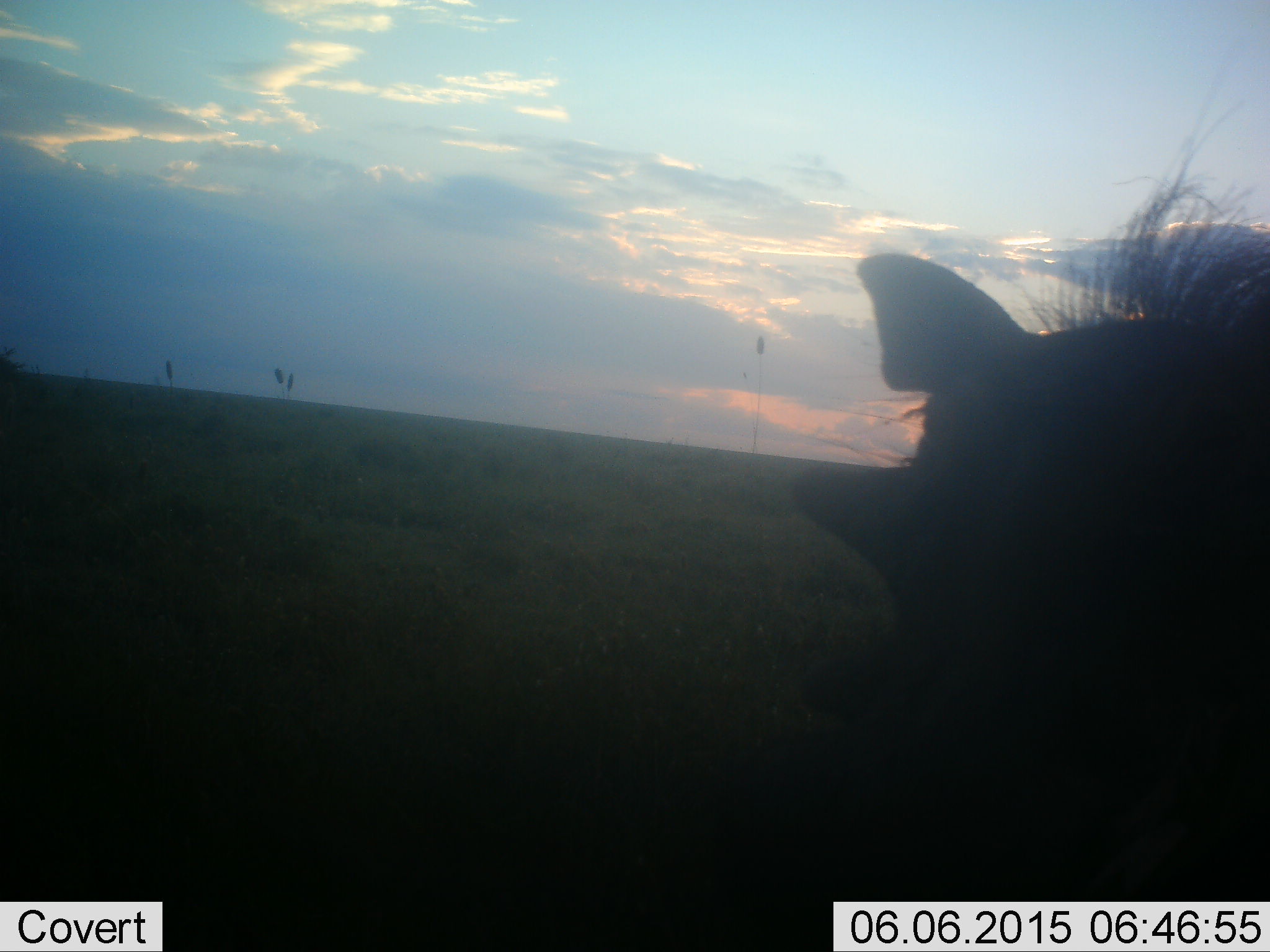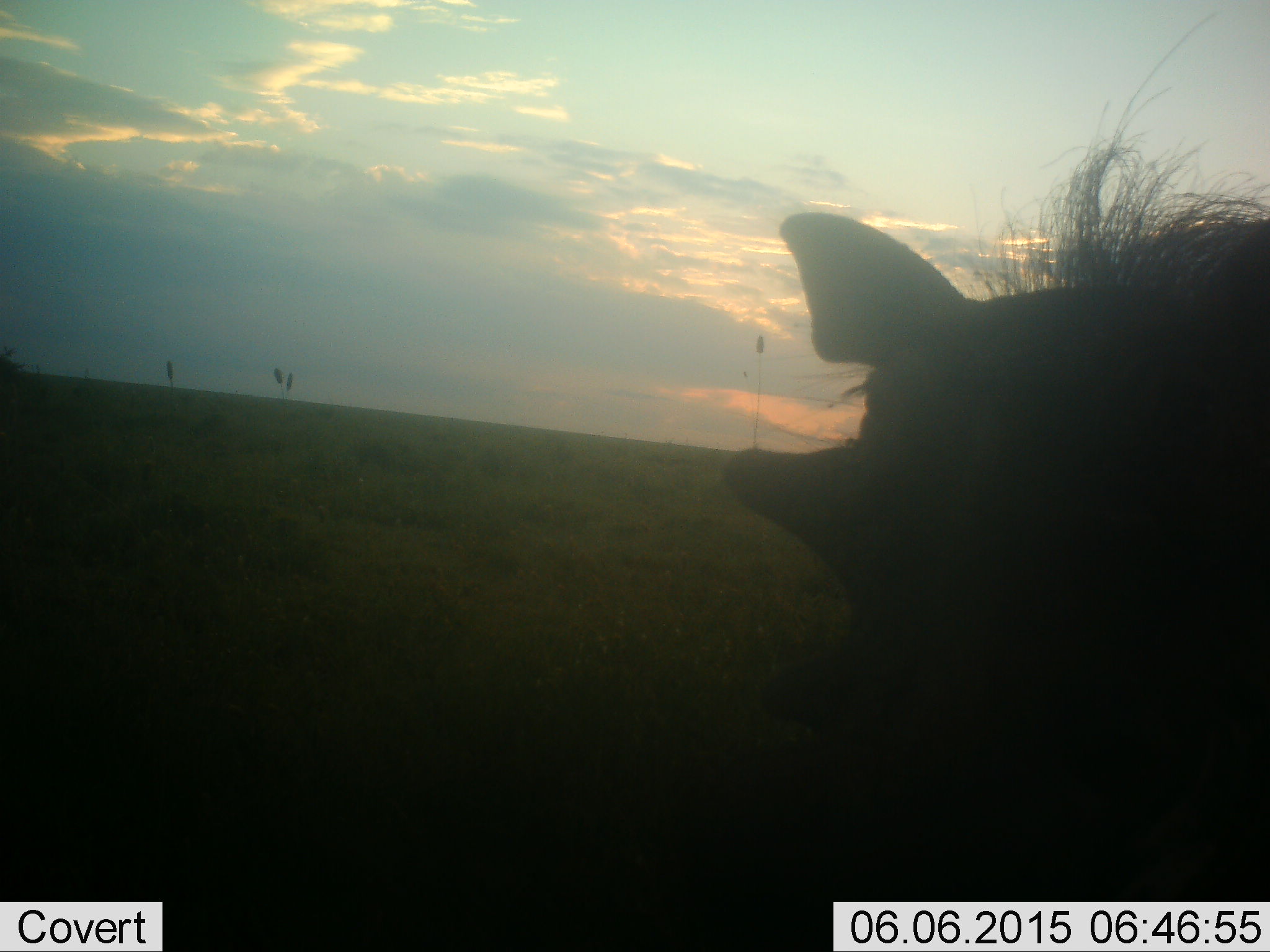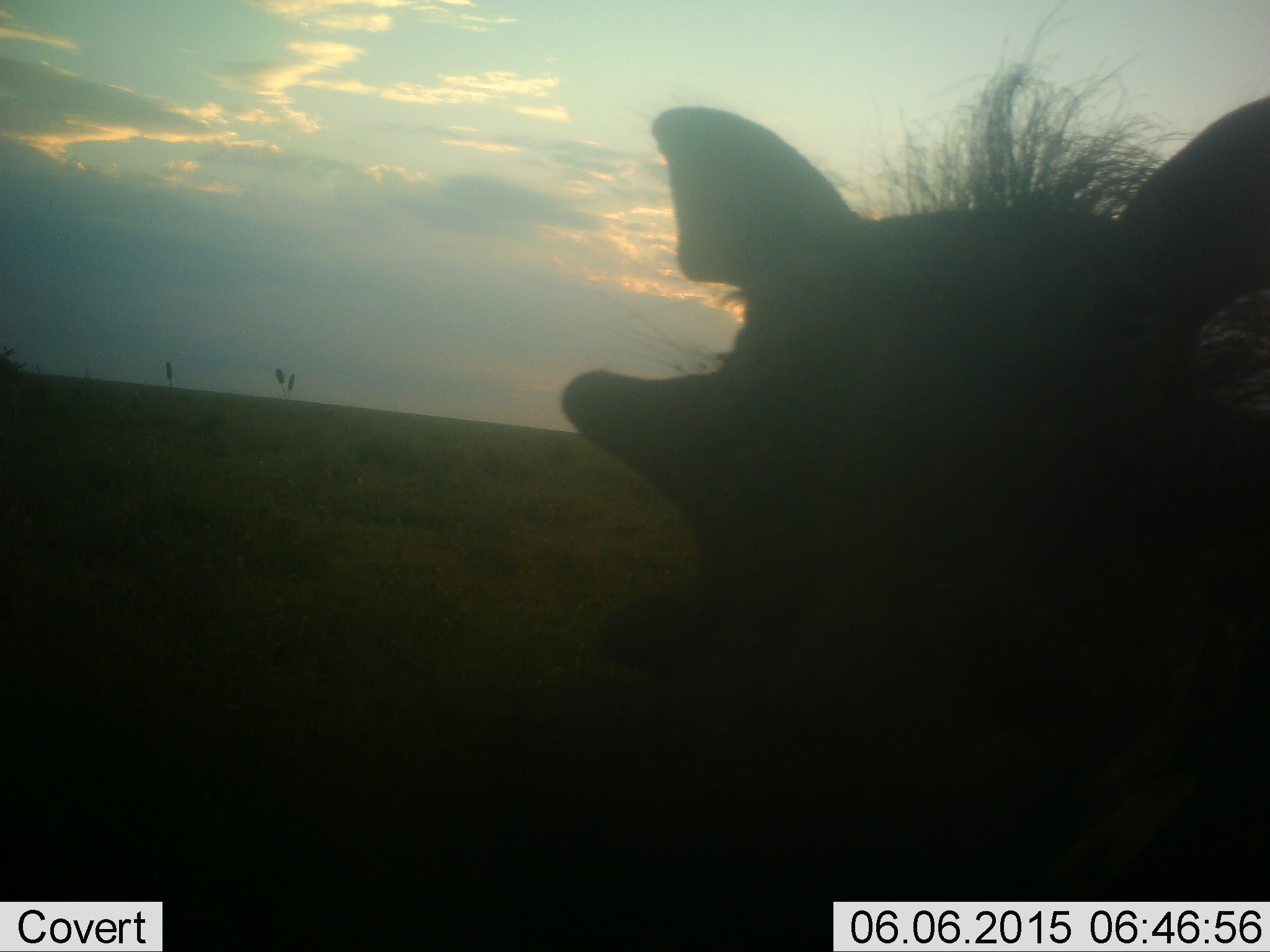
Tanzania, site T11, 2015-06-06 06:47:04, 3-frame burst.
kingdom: Animalia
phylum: Chordata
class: Mammalia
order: Artiodactyla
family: Suidae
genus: Phacochoerus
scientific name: Phacochoerus africanus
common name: warthog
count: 1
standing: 50%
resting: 20%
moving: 30%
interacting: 0%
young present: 0%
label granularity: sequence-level